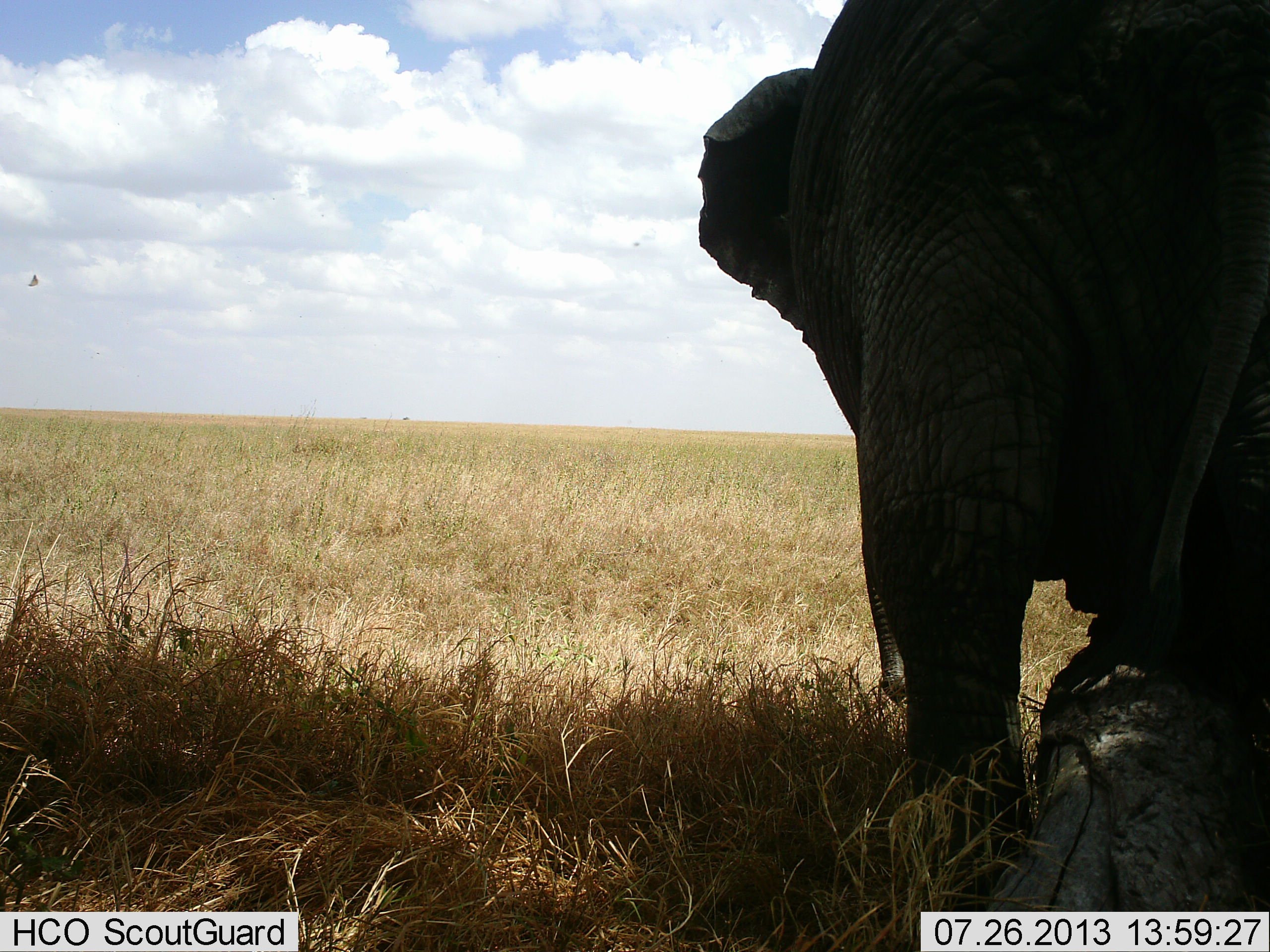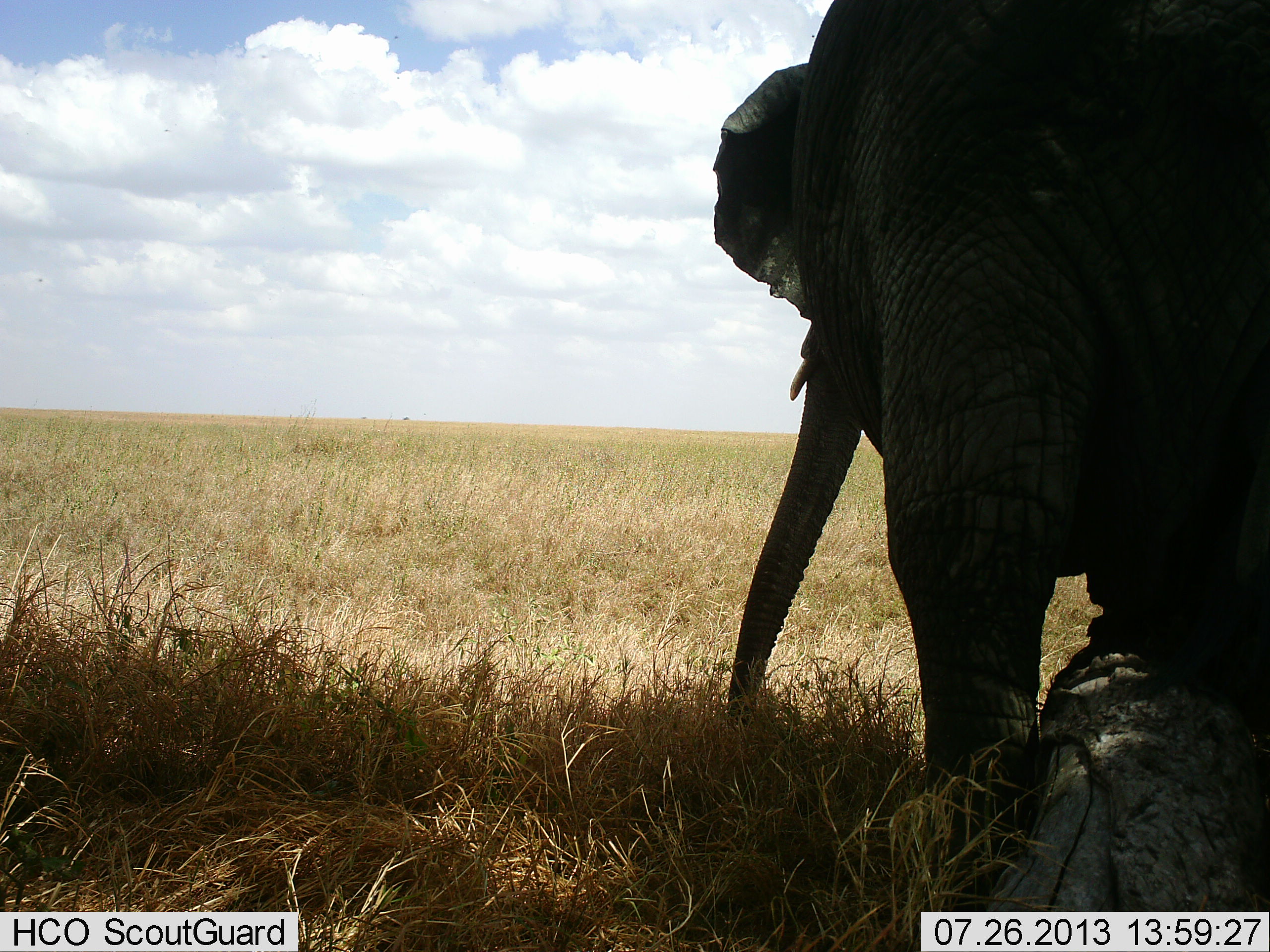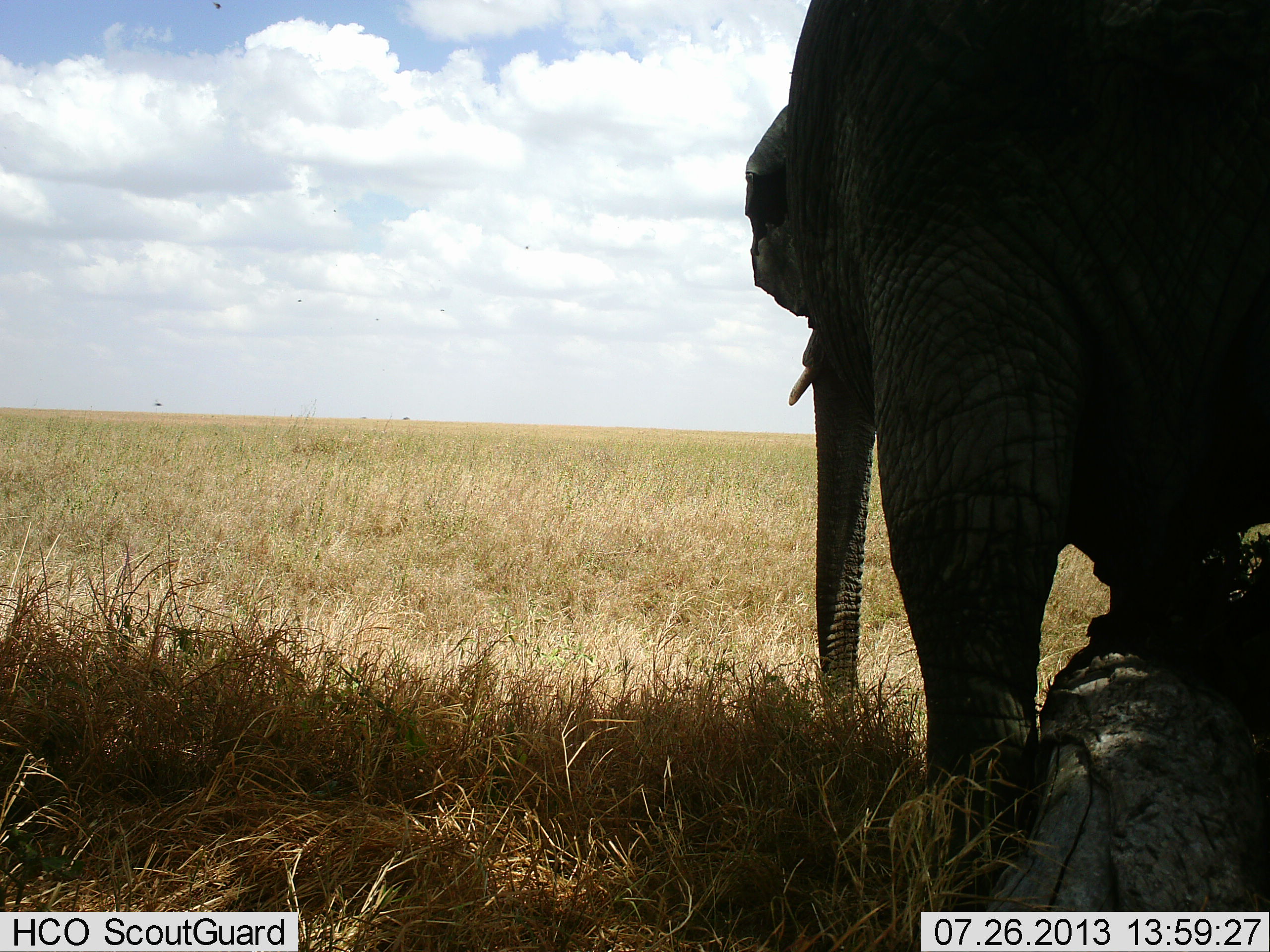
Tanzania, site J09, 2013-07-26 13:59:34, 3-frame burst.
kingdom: Animalia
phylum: Chordata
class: Mammalia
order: Proboscidea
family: Elephantidae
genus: Loxodonta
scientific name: Loxodonta africana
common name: african bush elephant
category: elephant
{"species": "elephant (african bush elephant) (Loxodonta africana)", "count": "1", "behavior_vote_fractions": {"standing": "67%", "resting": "0%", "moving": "6%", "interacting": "17%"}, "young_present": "0%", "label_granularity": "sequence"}